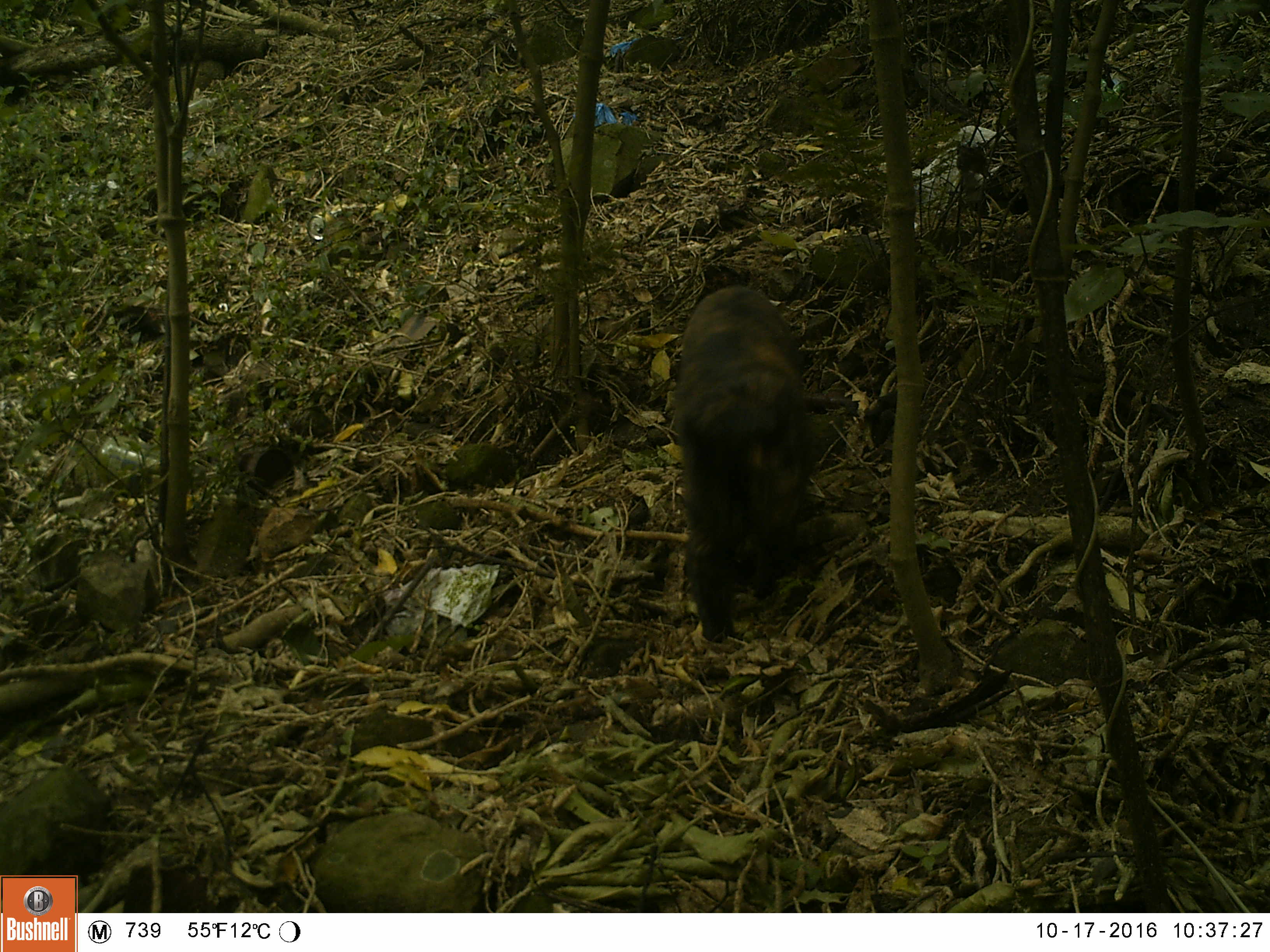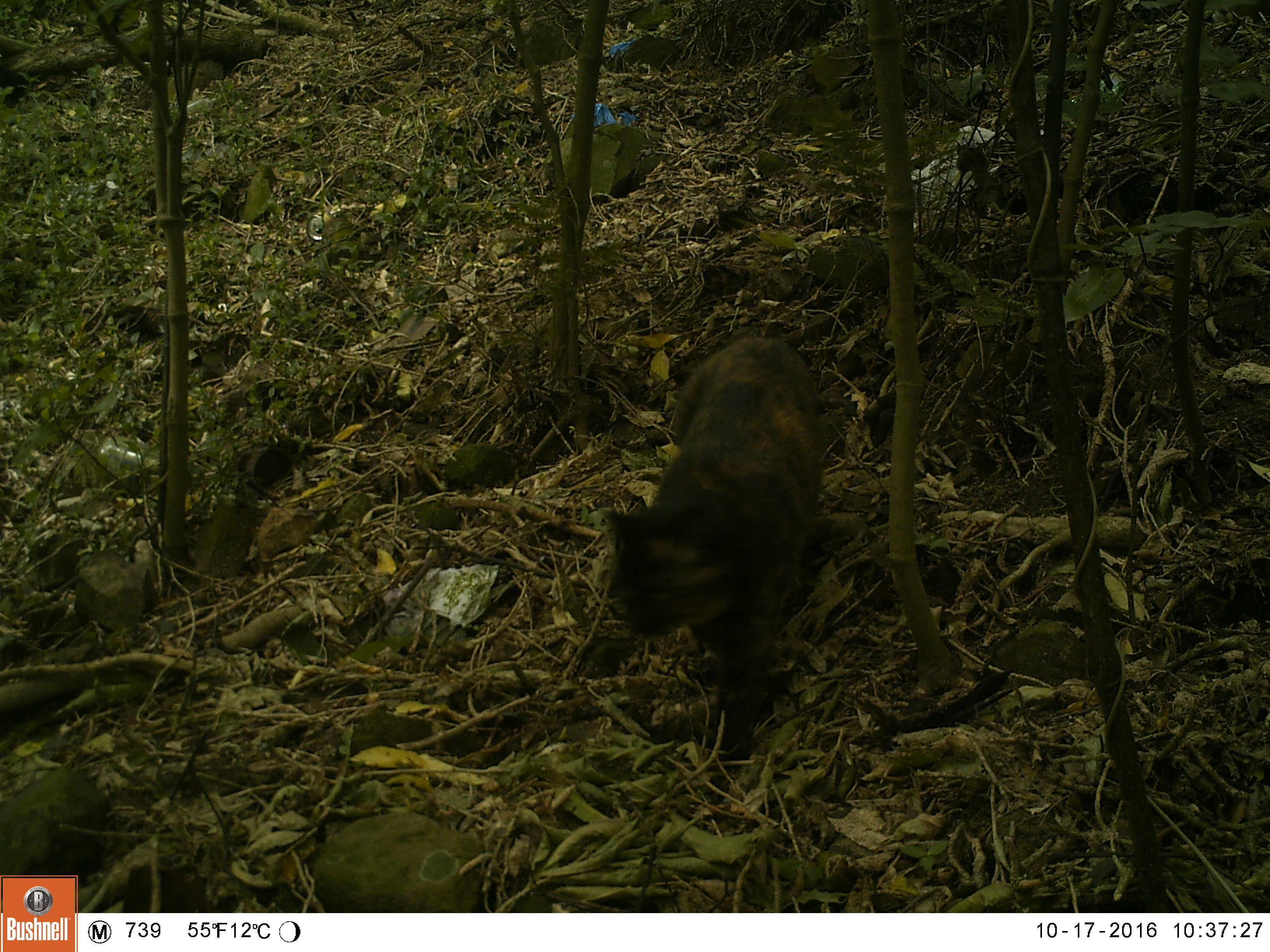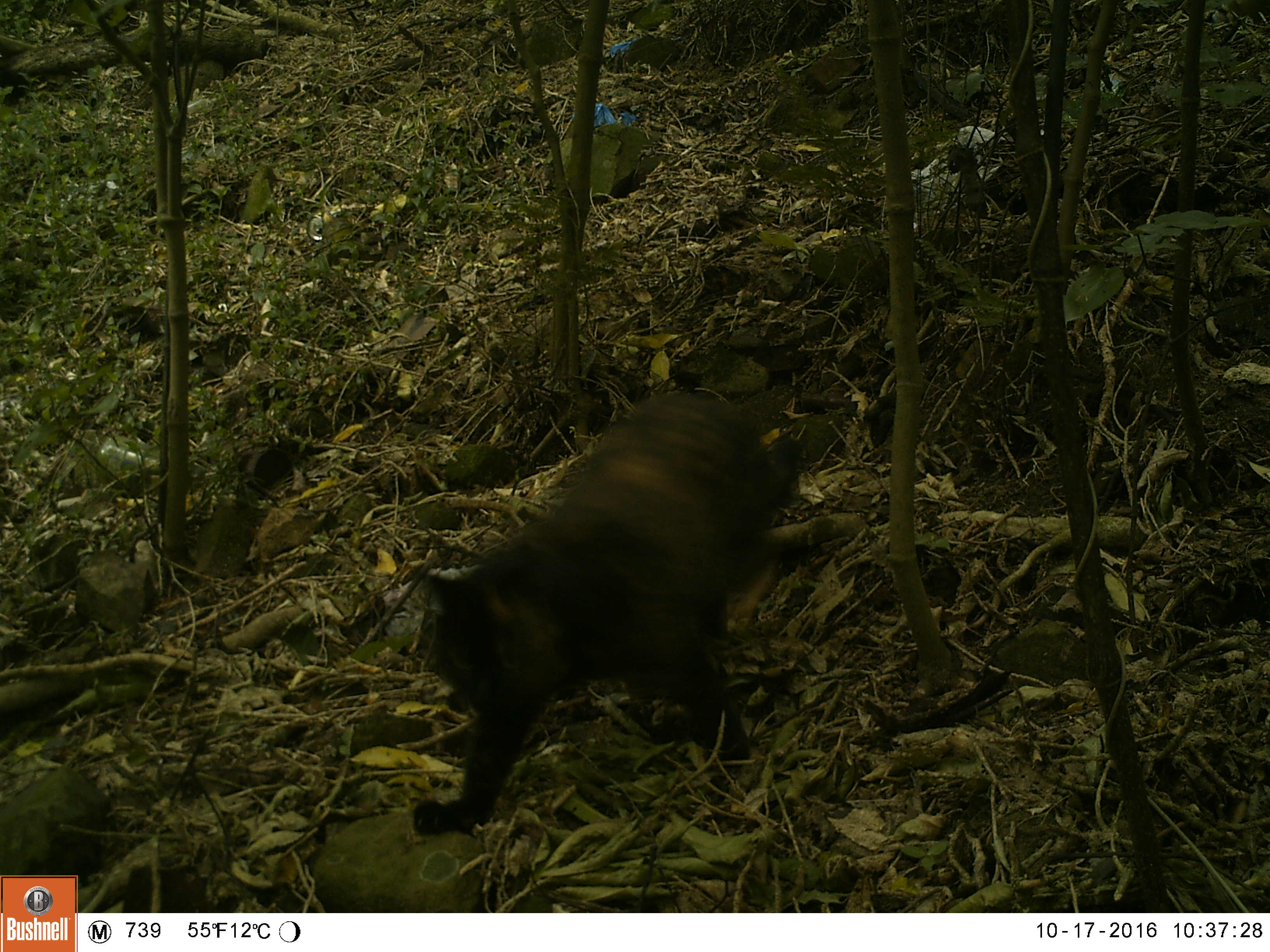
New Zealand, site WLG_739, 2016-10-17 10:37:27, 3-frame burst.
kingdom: Animalia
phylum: Chordata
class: Mammalia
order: Carnivora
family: Felidae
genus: Felis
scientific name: Felis catus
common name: domestic cat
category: cat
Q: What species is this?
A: Cat (domestic cat) (Felis catus).